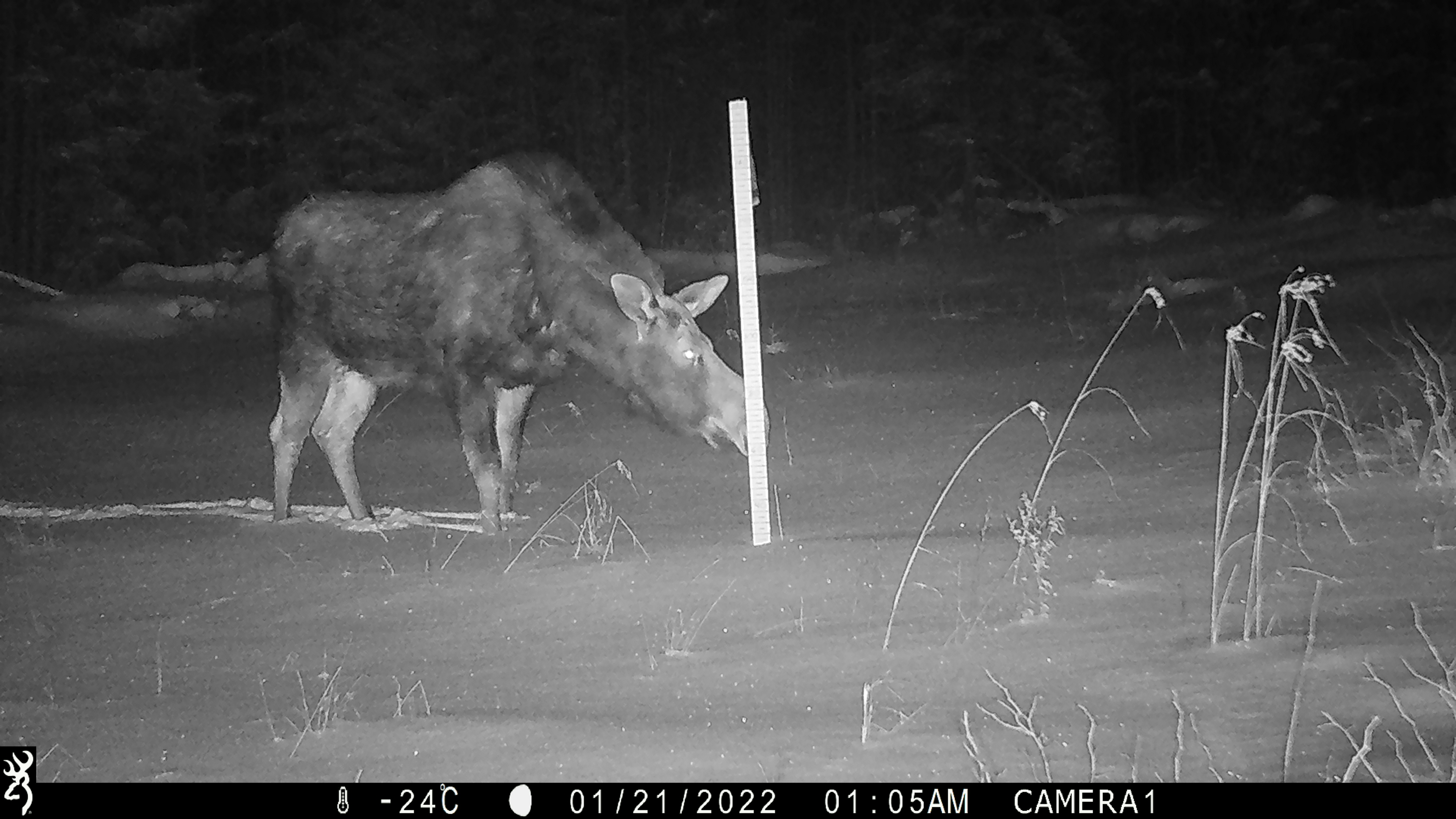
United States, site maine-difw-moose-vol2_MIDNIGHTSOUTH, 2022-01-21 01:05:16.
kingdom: Animalia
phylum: Chordata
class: Mammalia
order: Artiodactyla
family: Cervidae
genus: Alces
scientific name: Alces alces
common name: moose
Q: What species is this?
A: Moose (Alces alces).